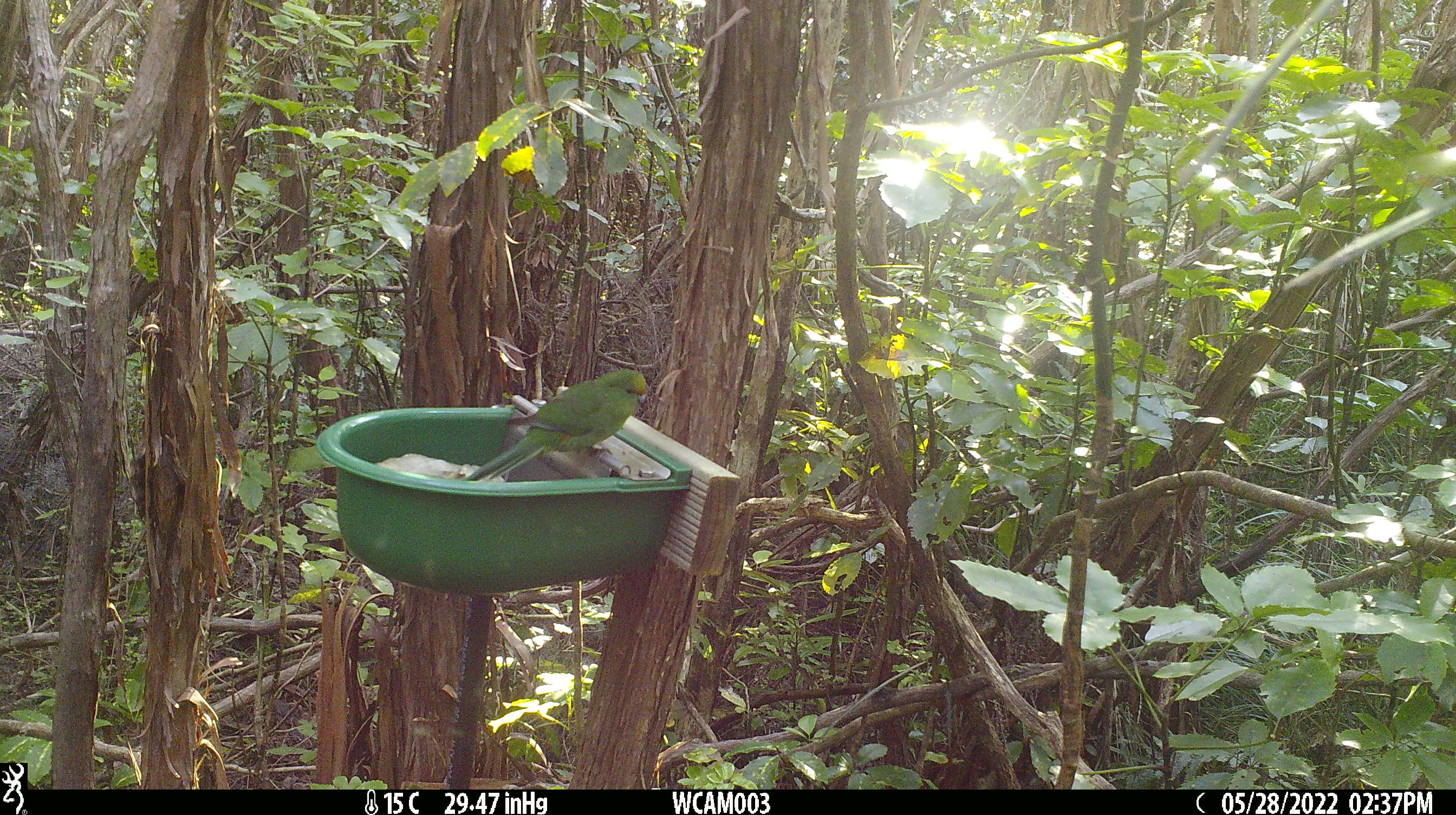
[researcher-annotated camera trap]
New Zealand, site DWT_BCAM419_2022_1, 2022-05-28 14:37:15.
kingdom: Animalia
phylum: Chordata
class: Aves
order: Psittaciformes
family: Psittaculidae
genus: Cyanoramphus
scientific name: Cyanoramphus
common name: parakeet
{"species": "parakeet (Cyanoramphus)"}